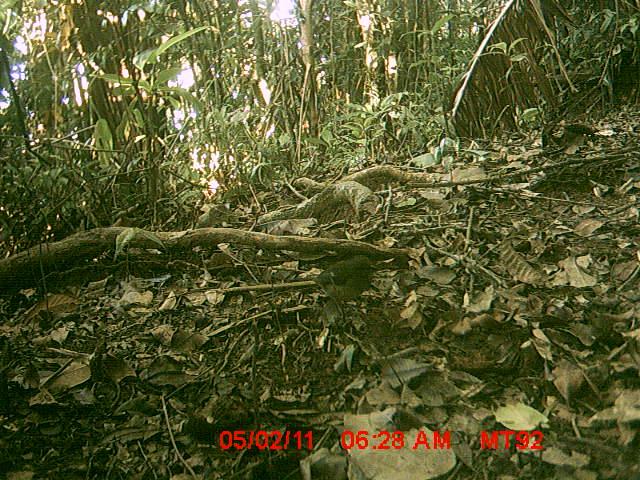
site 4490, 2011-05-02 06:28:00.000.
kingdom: Animalia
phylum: Chordata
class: Aves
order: Passeriformes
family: Cisticolidae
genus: Cisticola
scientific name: Cisticola cherina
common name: madagascar cisticola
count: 1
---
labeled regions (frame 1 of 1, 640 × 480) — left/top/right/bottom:
cisticola cherina: 300/256/378/304